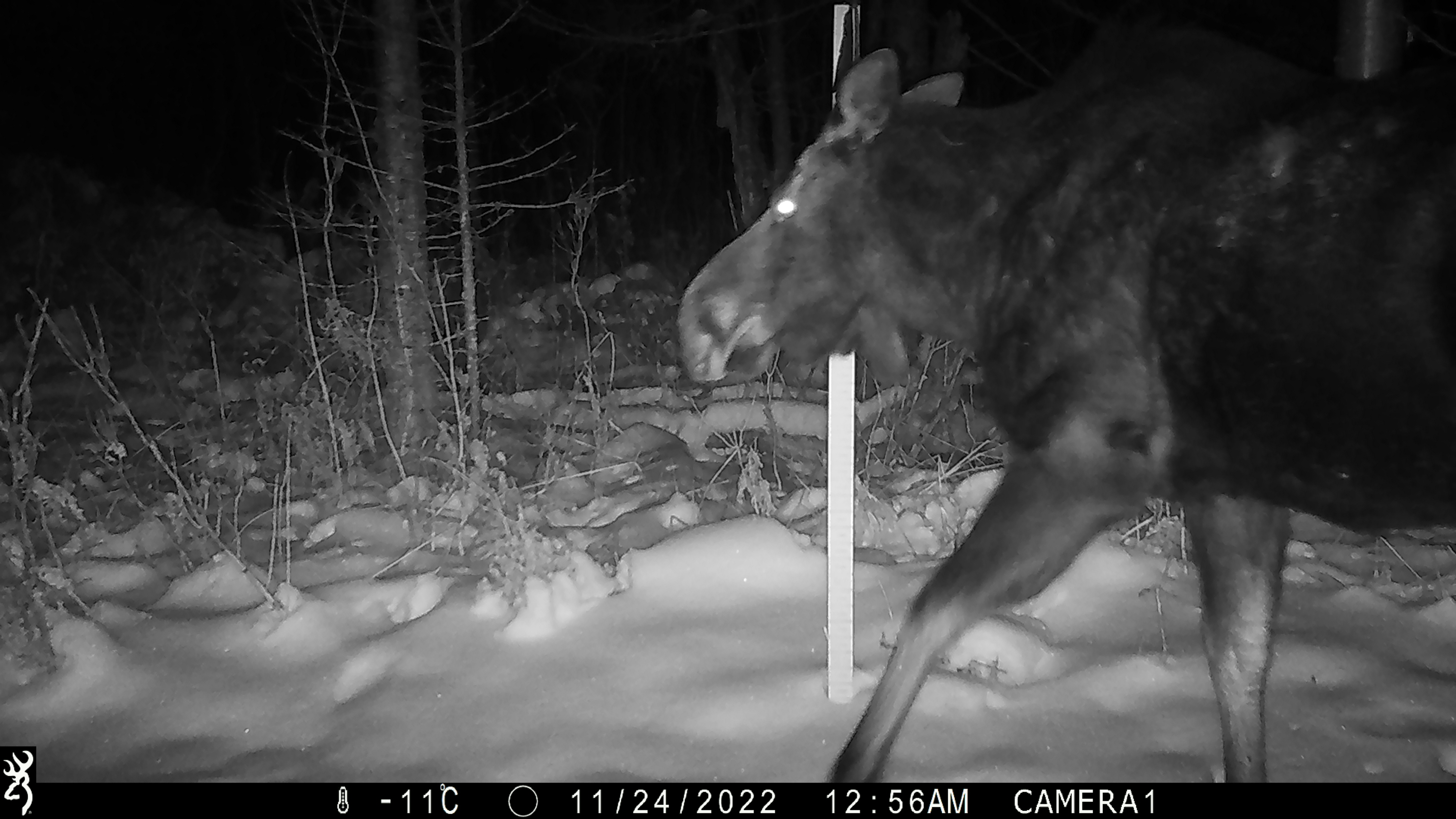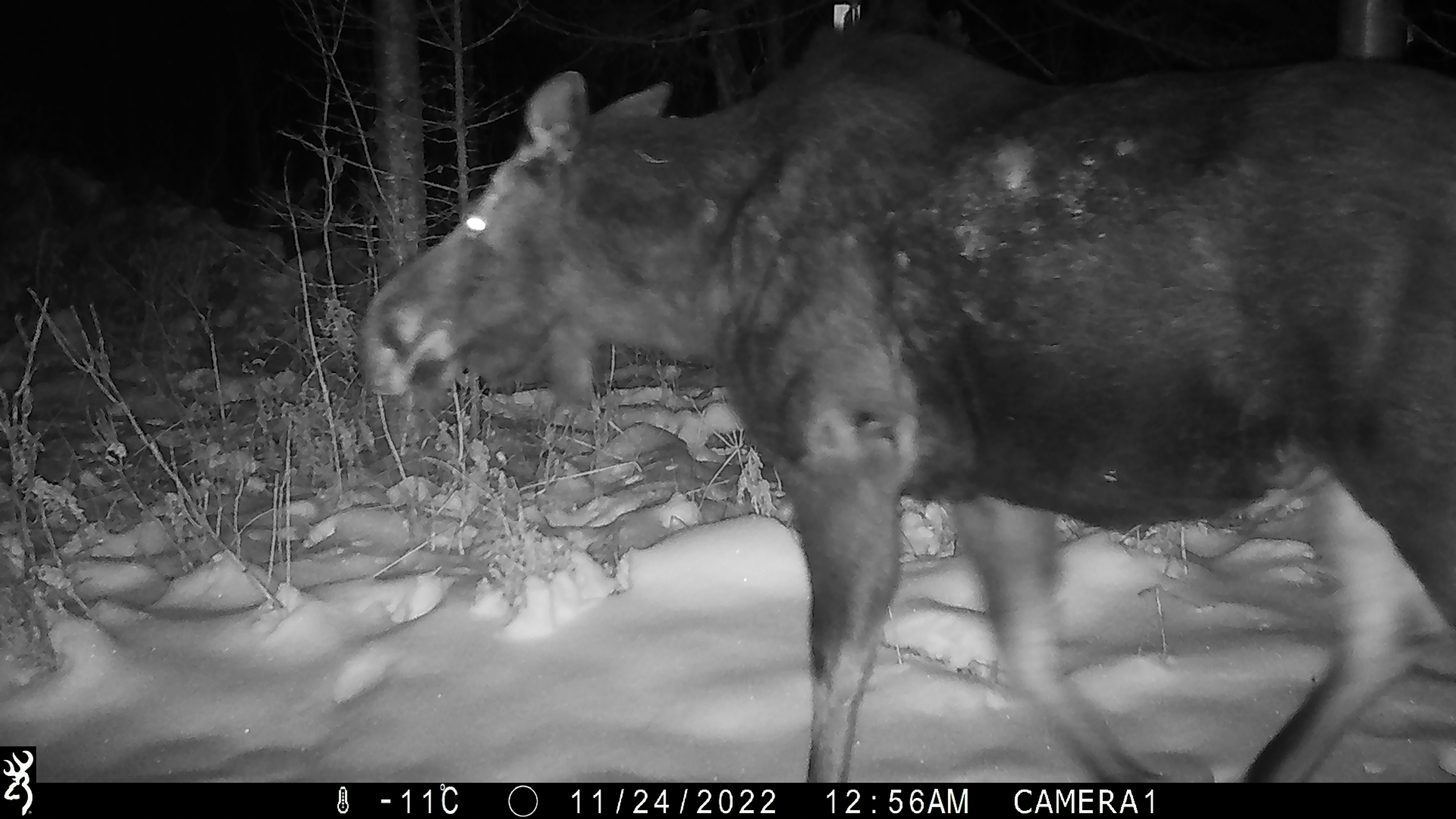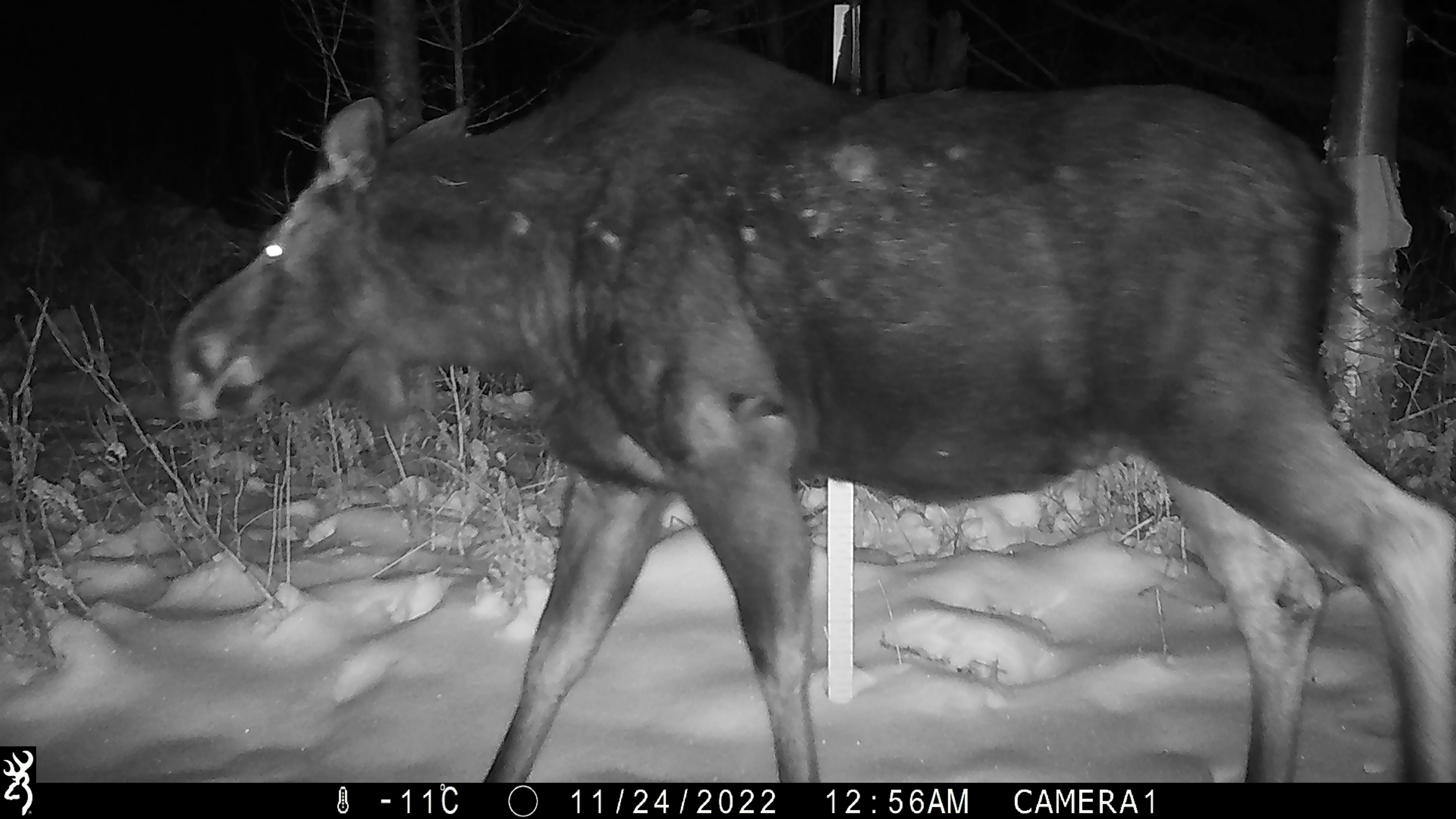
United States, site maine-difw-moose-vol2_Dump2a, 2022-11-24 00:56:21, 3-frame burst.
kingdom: Animalia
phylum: Chordata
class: Mammalia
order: Artiodactyla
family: Cervidae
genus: Alces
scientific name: Alces alces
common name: moose